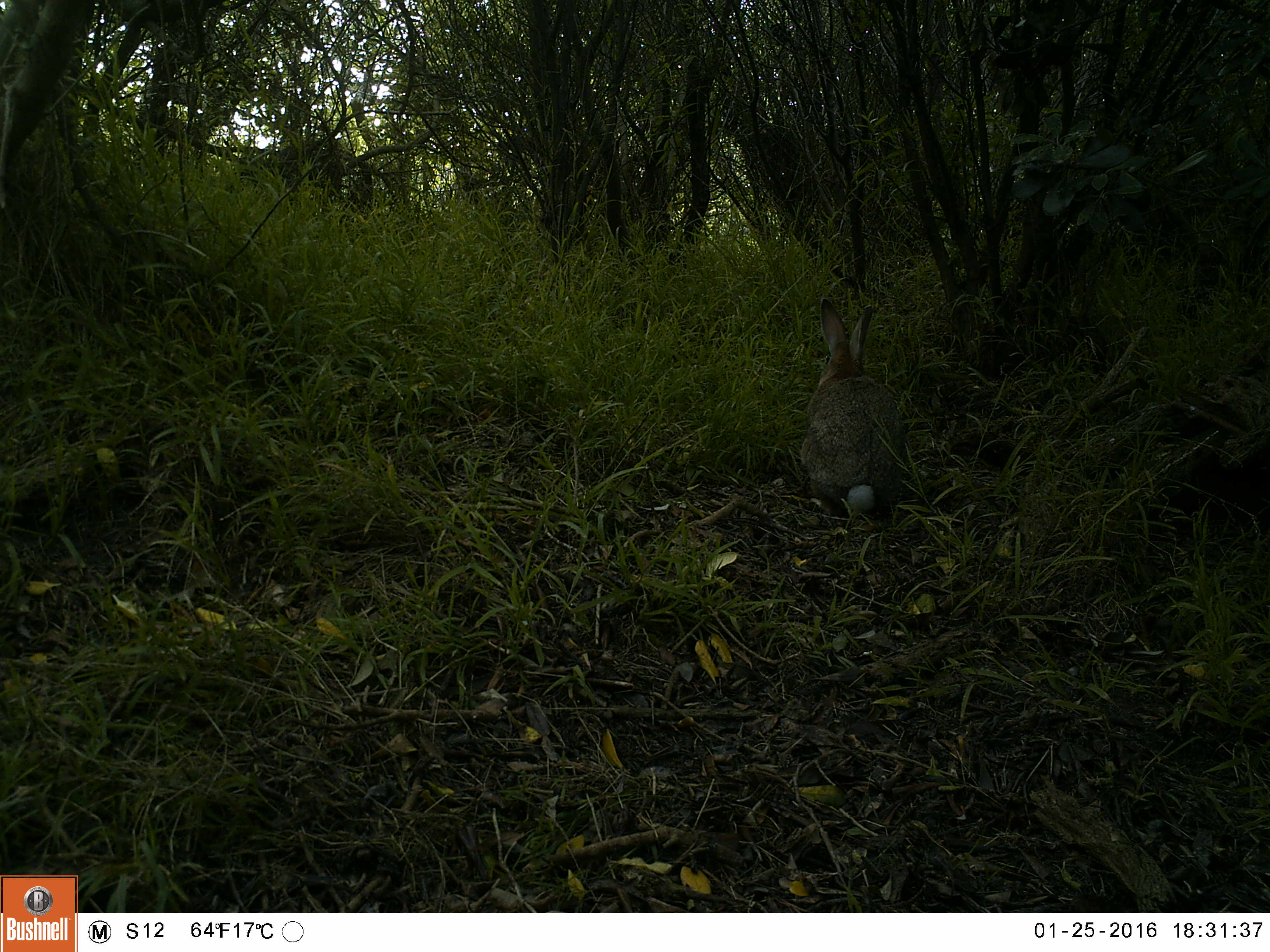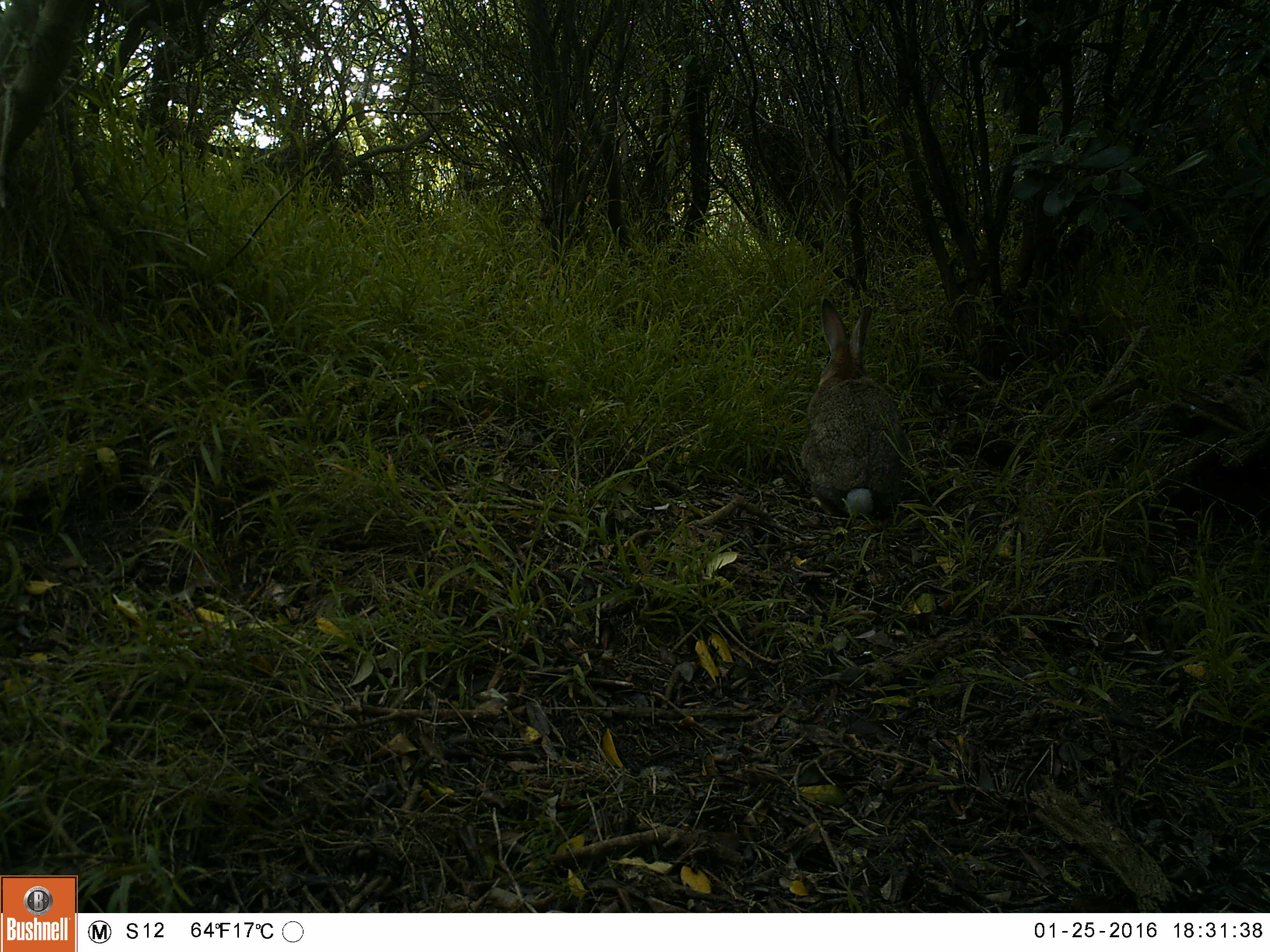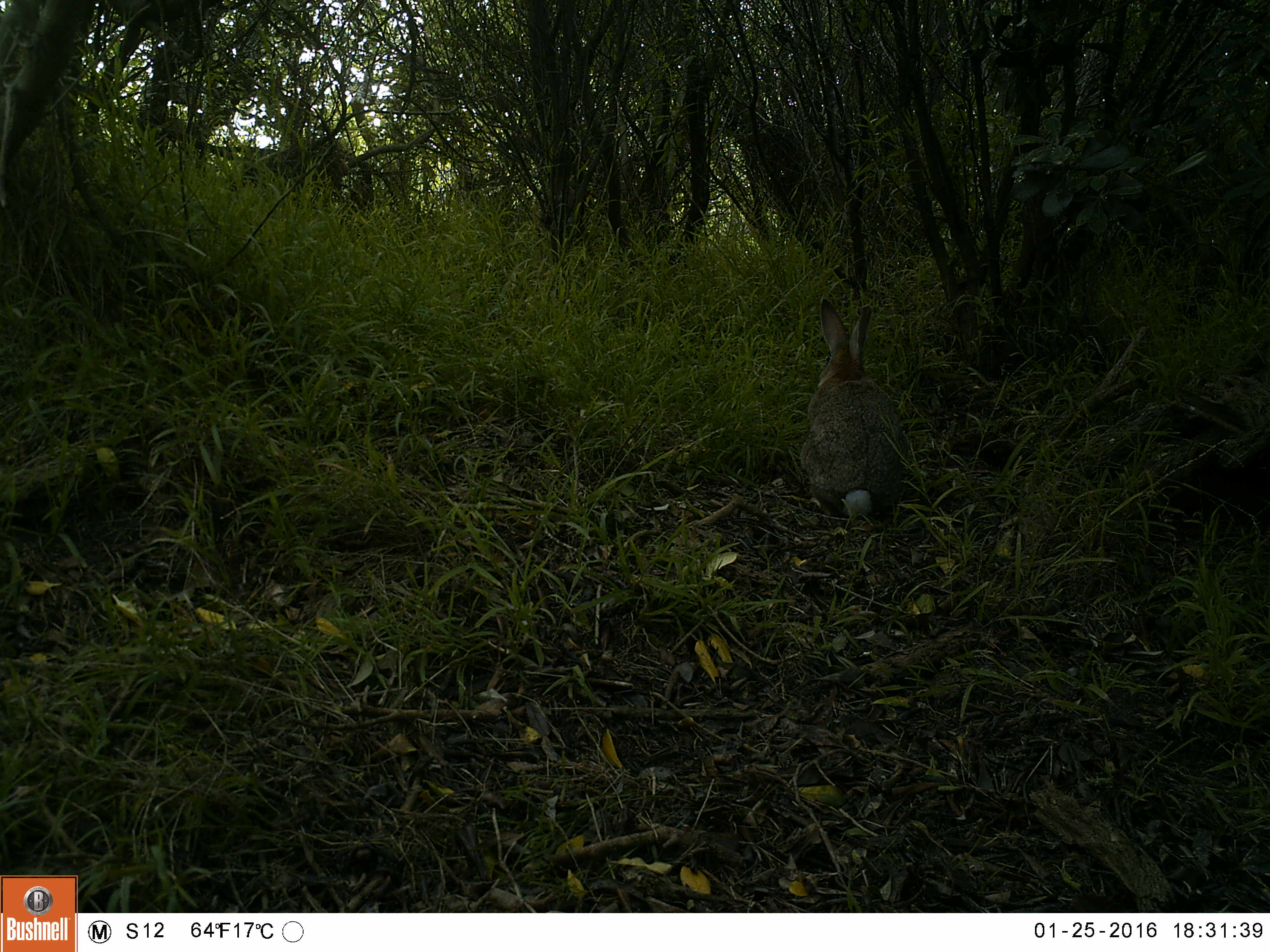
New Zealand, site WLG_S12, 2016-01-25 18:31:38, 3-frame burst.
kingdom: Animalia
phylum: Chordata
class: Mammalia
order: Lagomorpha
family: Leporidae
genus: Oryctolagus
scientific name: Oryctolagus cuniculus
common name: european rabbit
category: rabbit